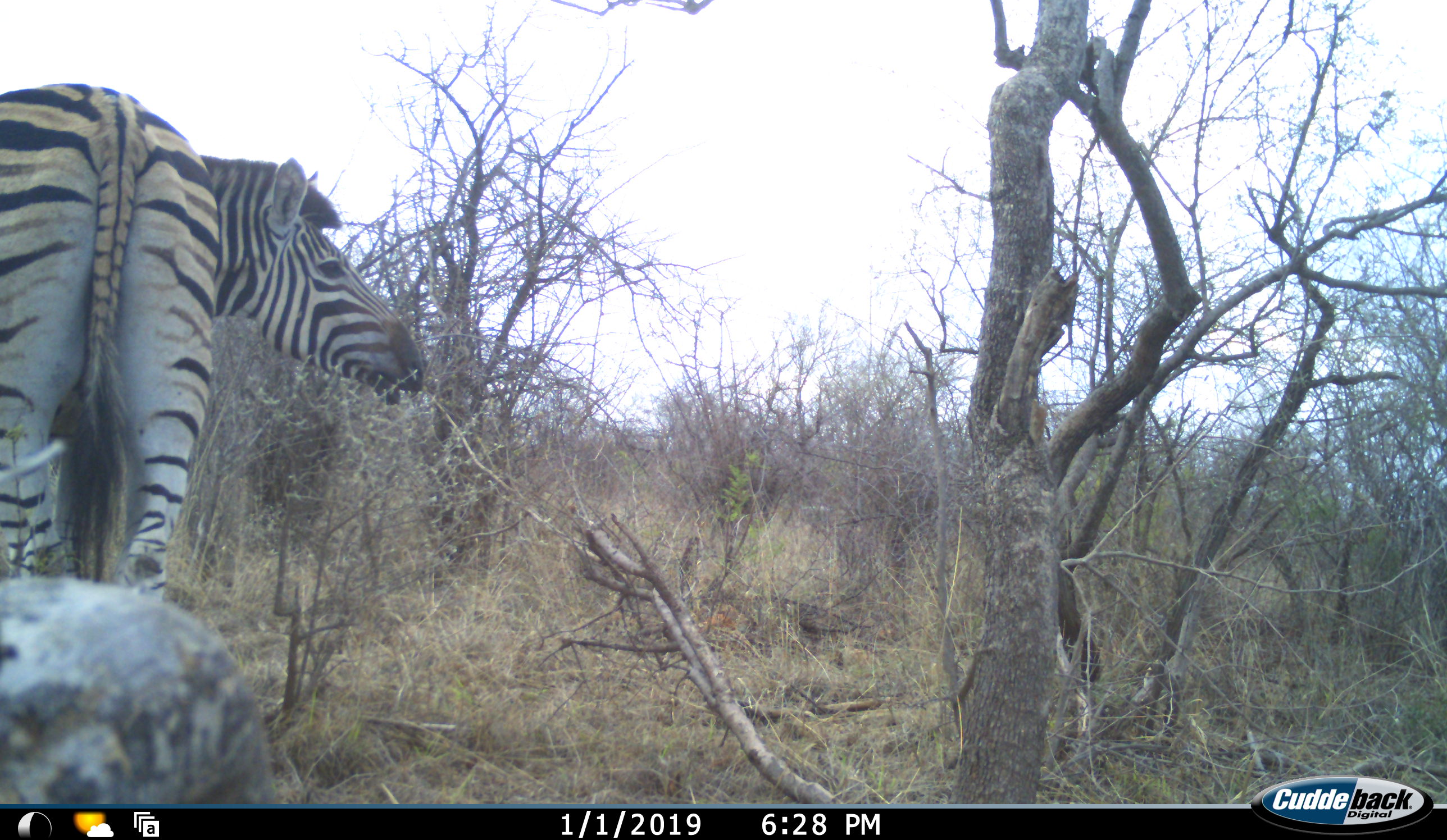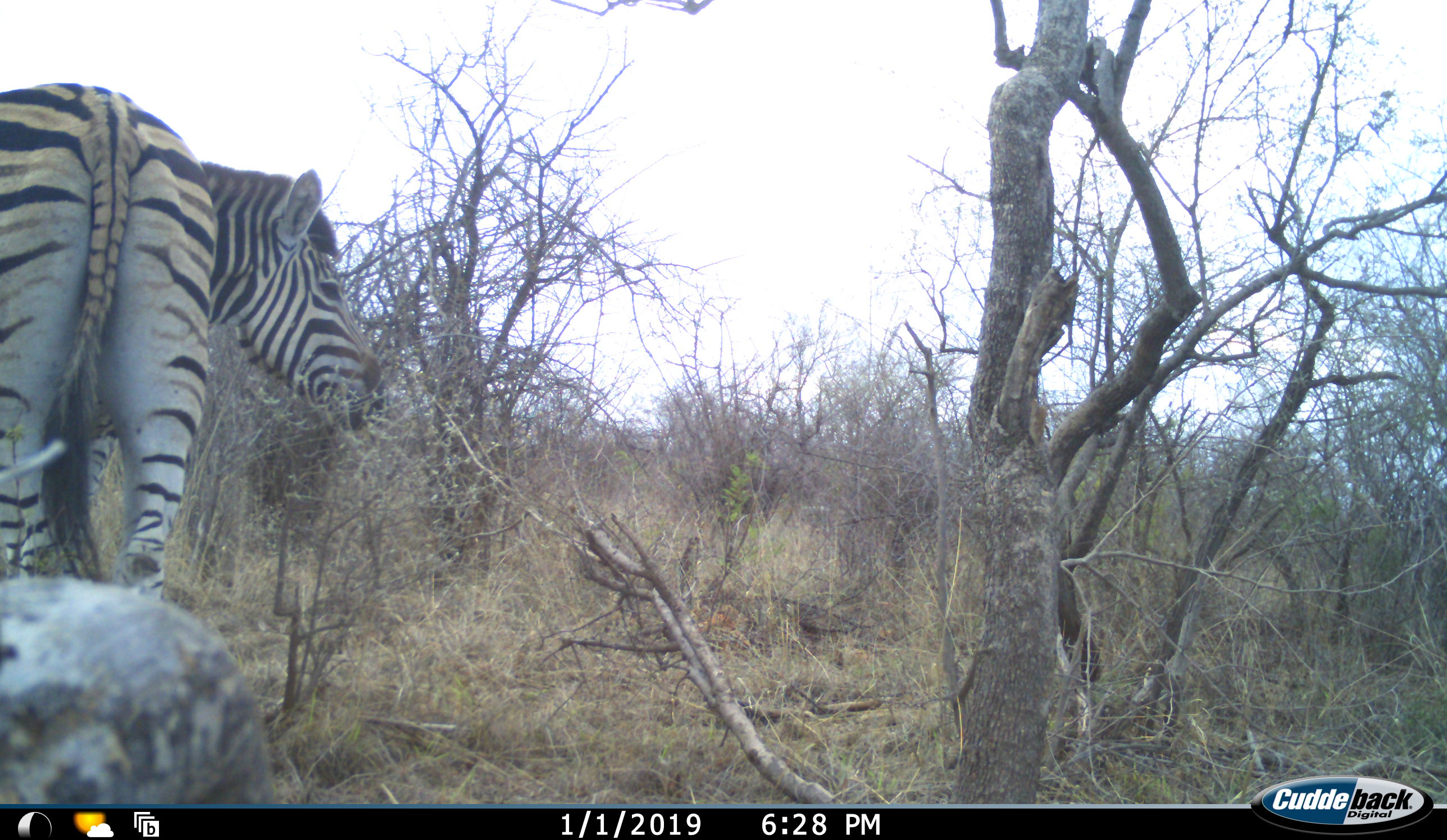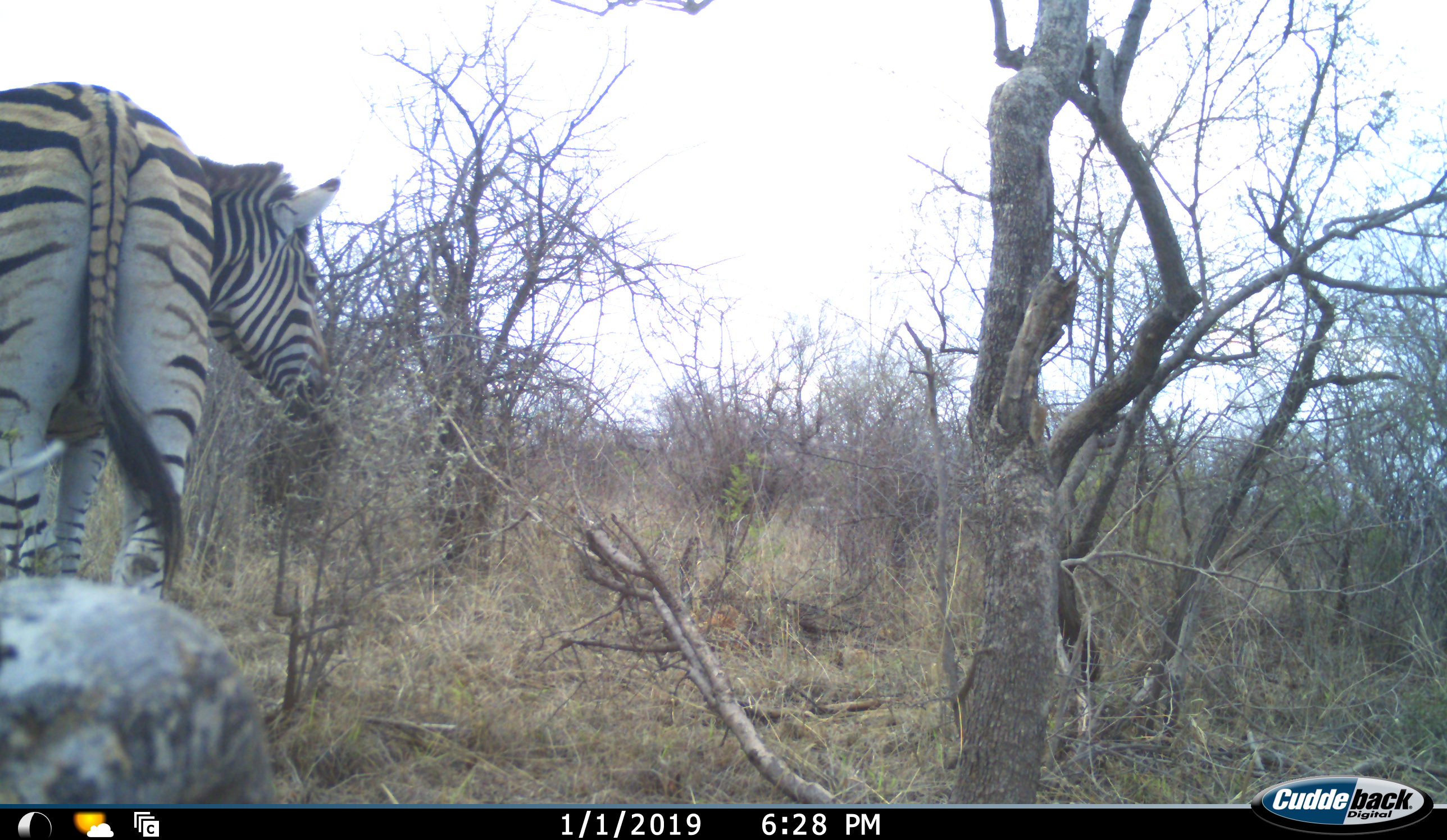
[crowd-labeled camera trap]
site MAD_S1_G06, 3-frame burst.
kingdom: Animalia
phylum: Chordata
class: Mammalia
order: Perissodactyla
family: Equidae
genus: Equus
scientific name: Equus quagga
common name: plains zebra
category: zebraplains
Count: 1.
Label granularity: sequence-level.